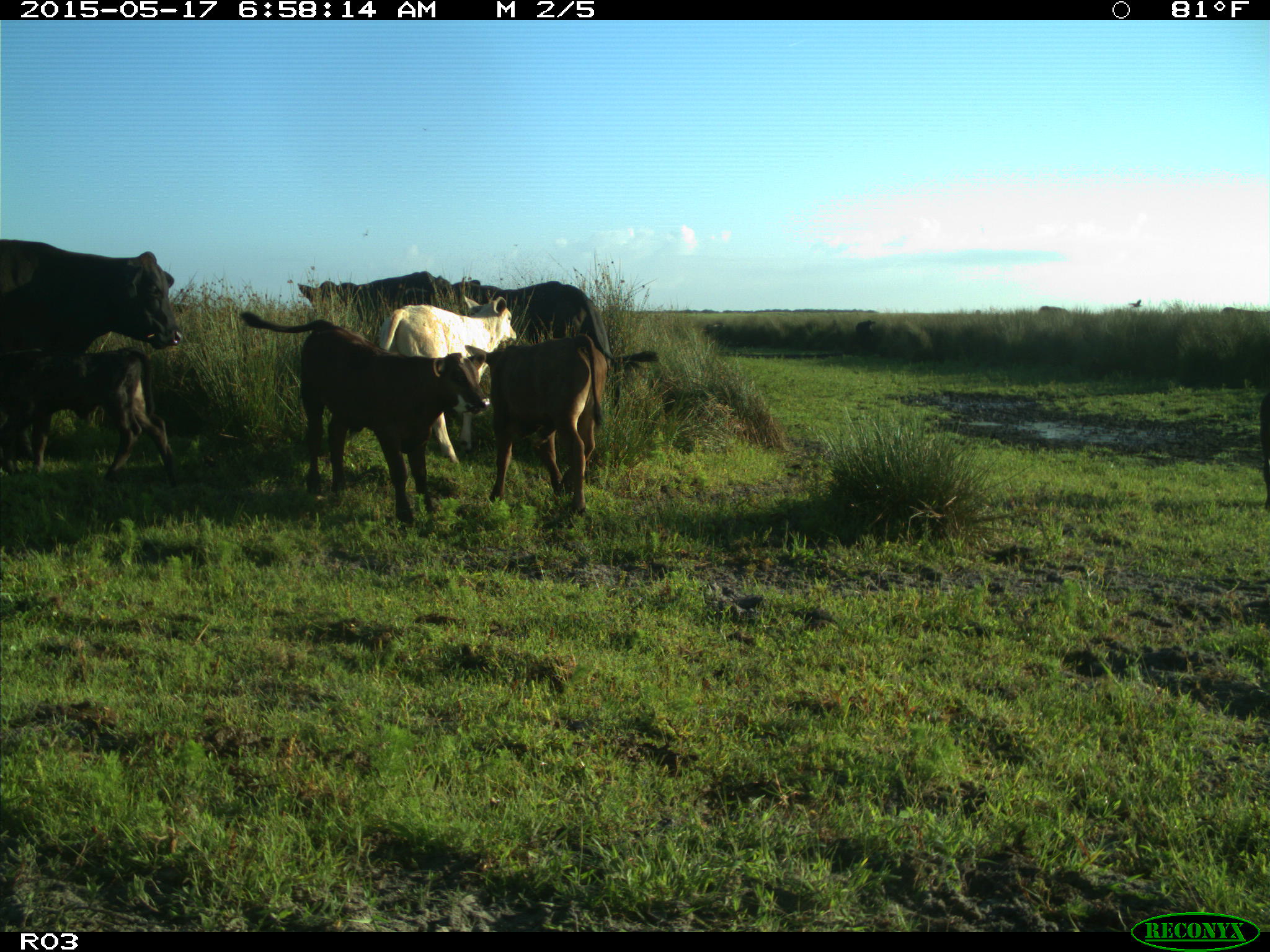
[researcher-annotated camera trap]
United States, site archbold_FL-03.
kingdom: Animalia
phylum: Chordata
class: Mammalia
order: Artiodactyla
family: Bovidae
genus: Bos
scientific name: Bos taurus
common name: domestic cow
Bos taurus (domestic cow).